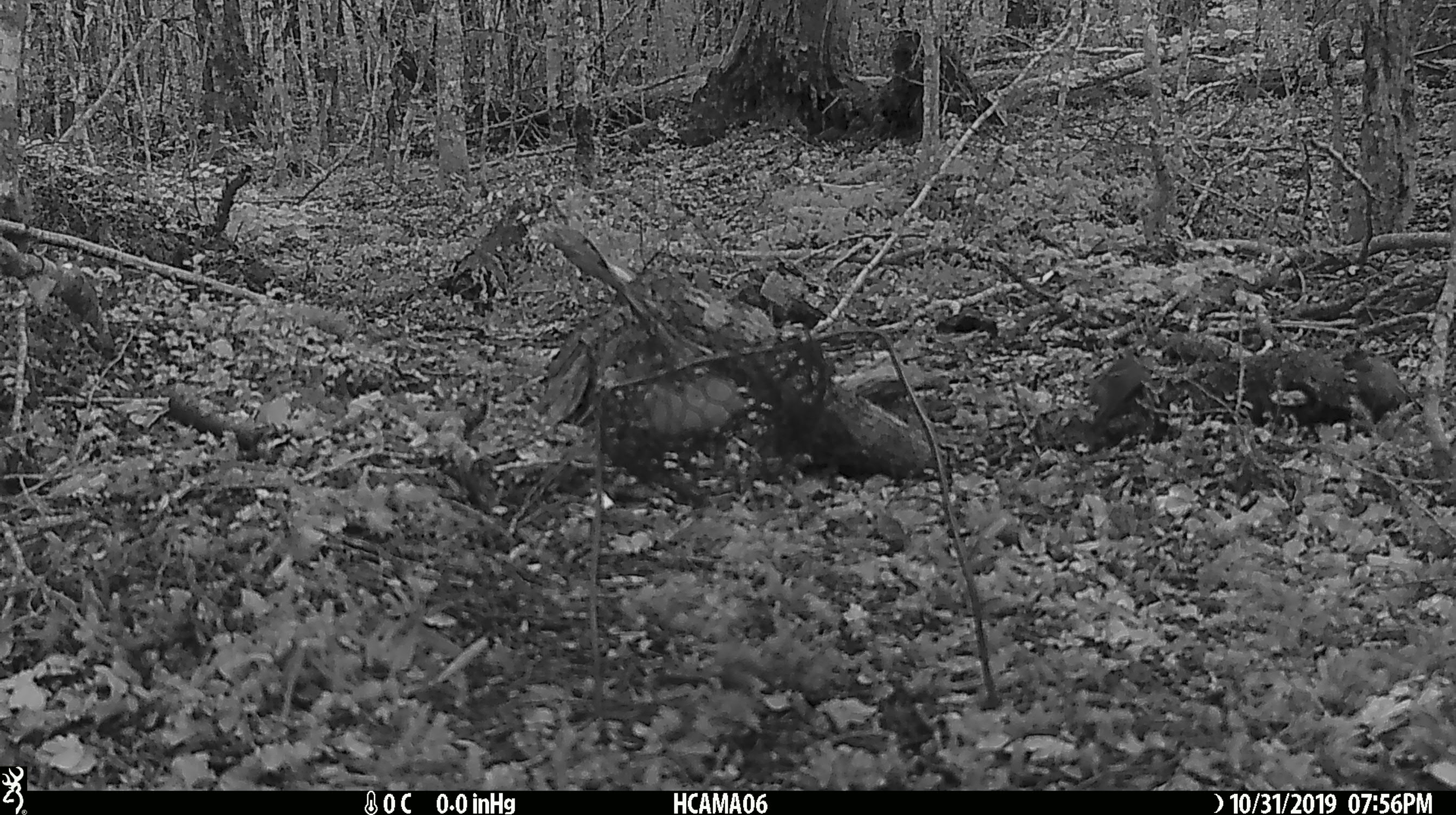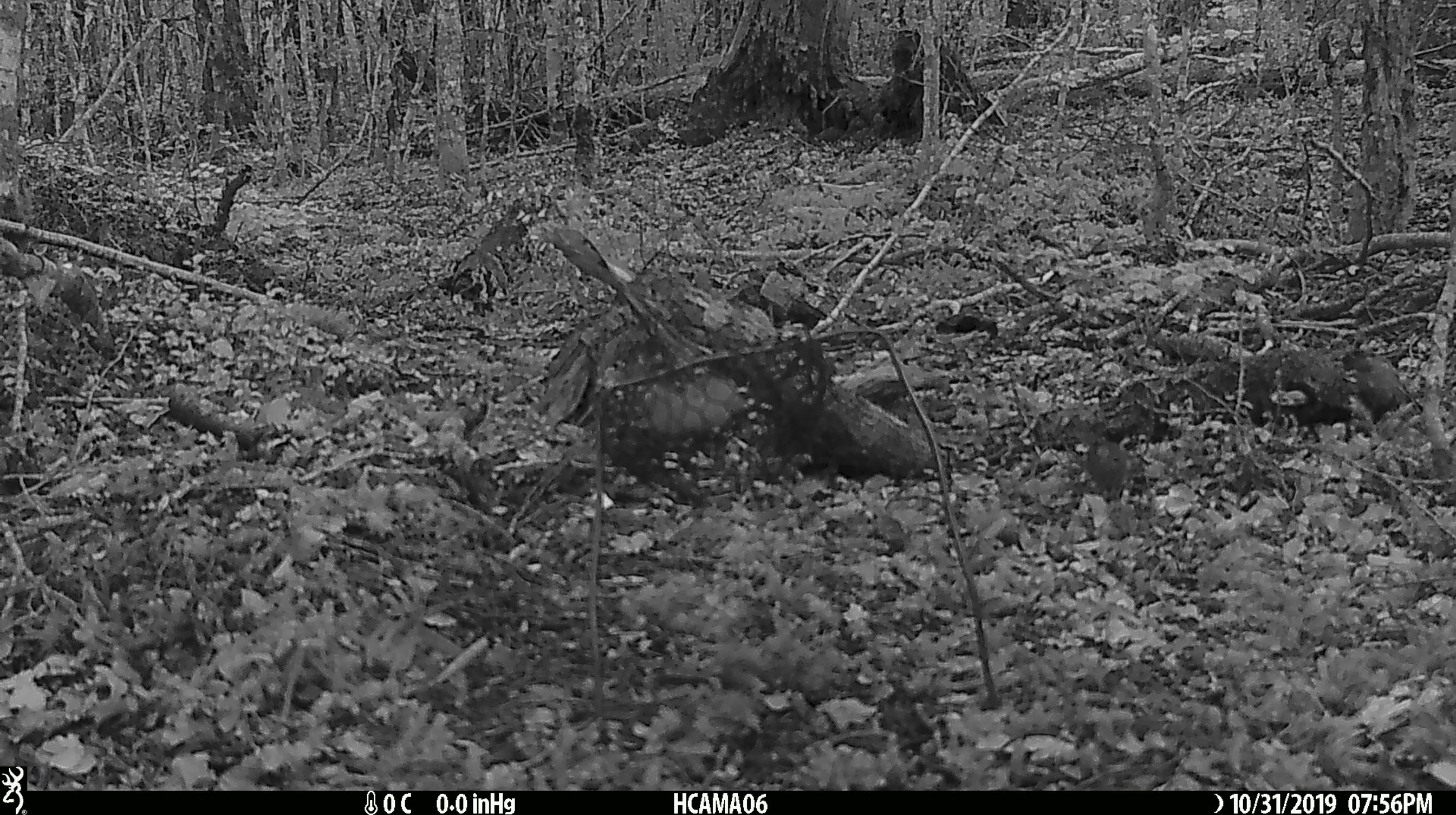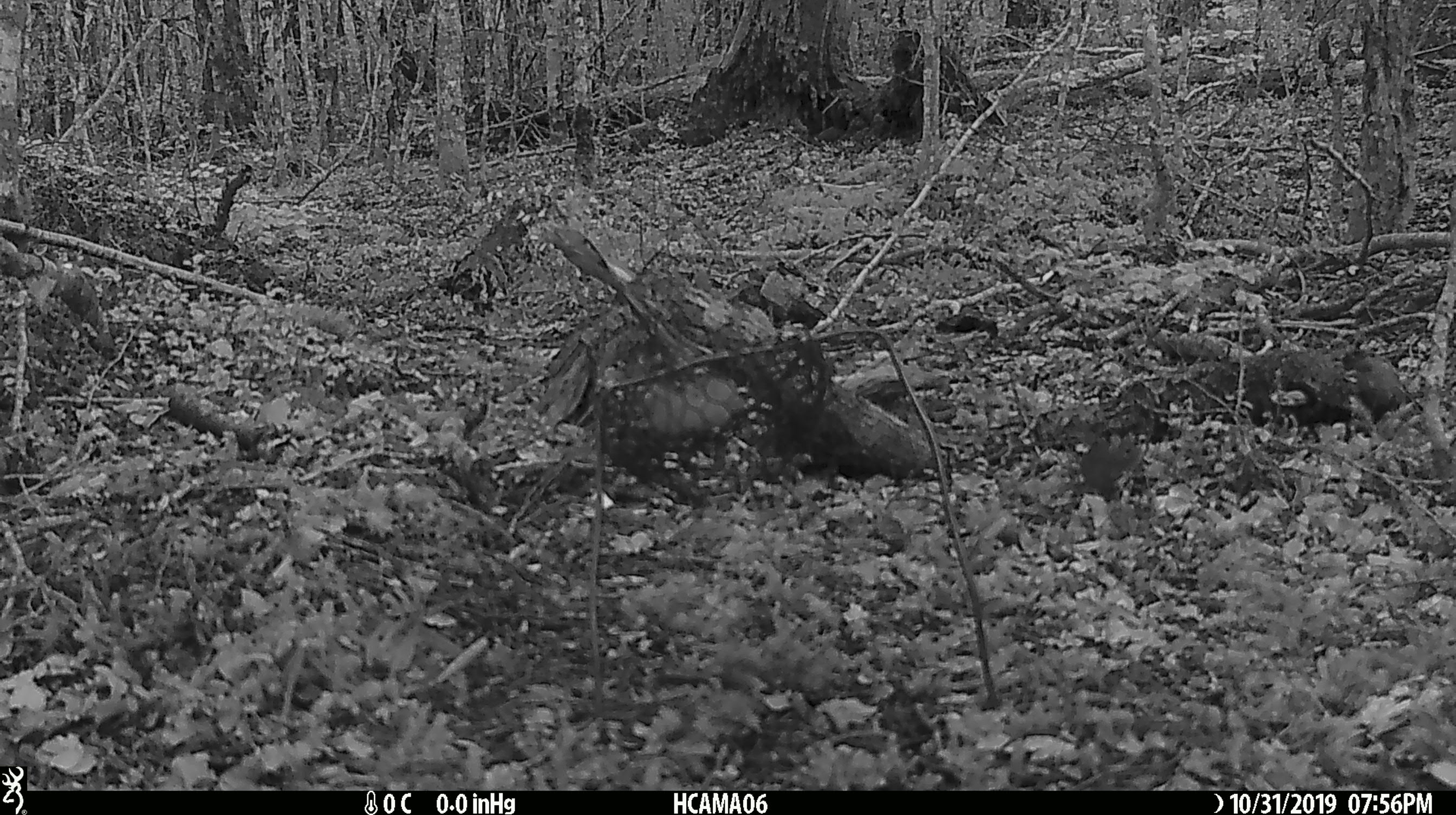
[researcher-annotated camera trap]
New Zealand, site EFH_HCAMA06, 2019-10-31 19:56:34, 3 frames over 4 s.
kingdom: Animalia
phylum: Chordata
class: Mammalia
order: Rodentia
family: Muridae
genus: Mus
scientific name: Mus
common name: mouse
Mouse (Mus).